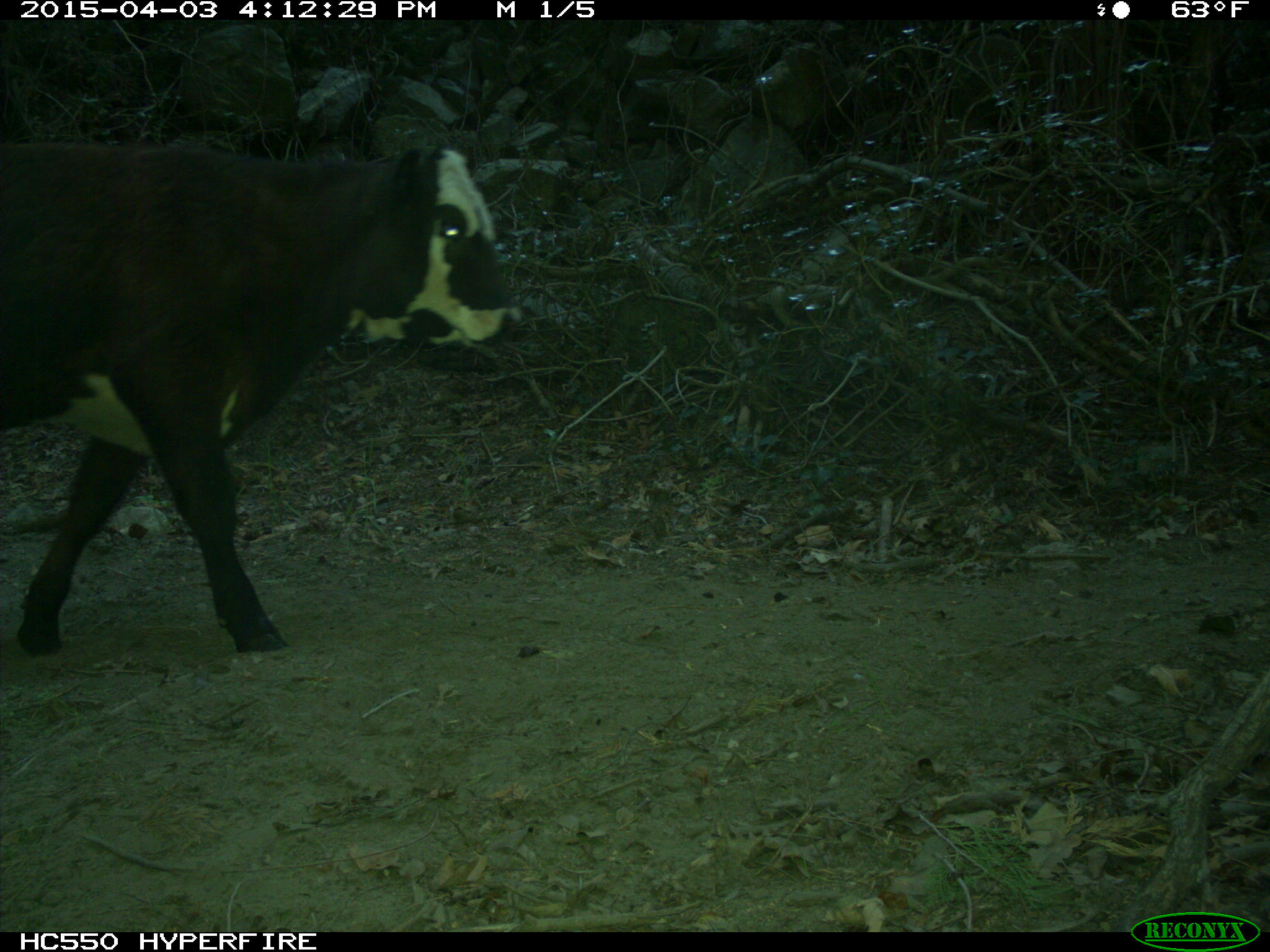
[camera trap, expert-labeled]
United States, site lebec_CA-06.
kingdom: Animalia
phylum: Chordata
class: Mammalia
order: Artiodactyla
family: Bovidae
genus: Bos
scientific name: Bos taurus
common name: domestic cow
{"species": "Bos taurus (domestic cow)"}